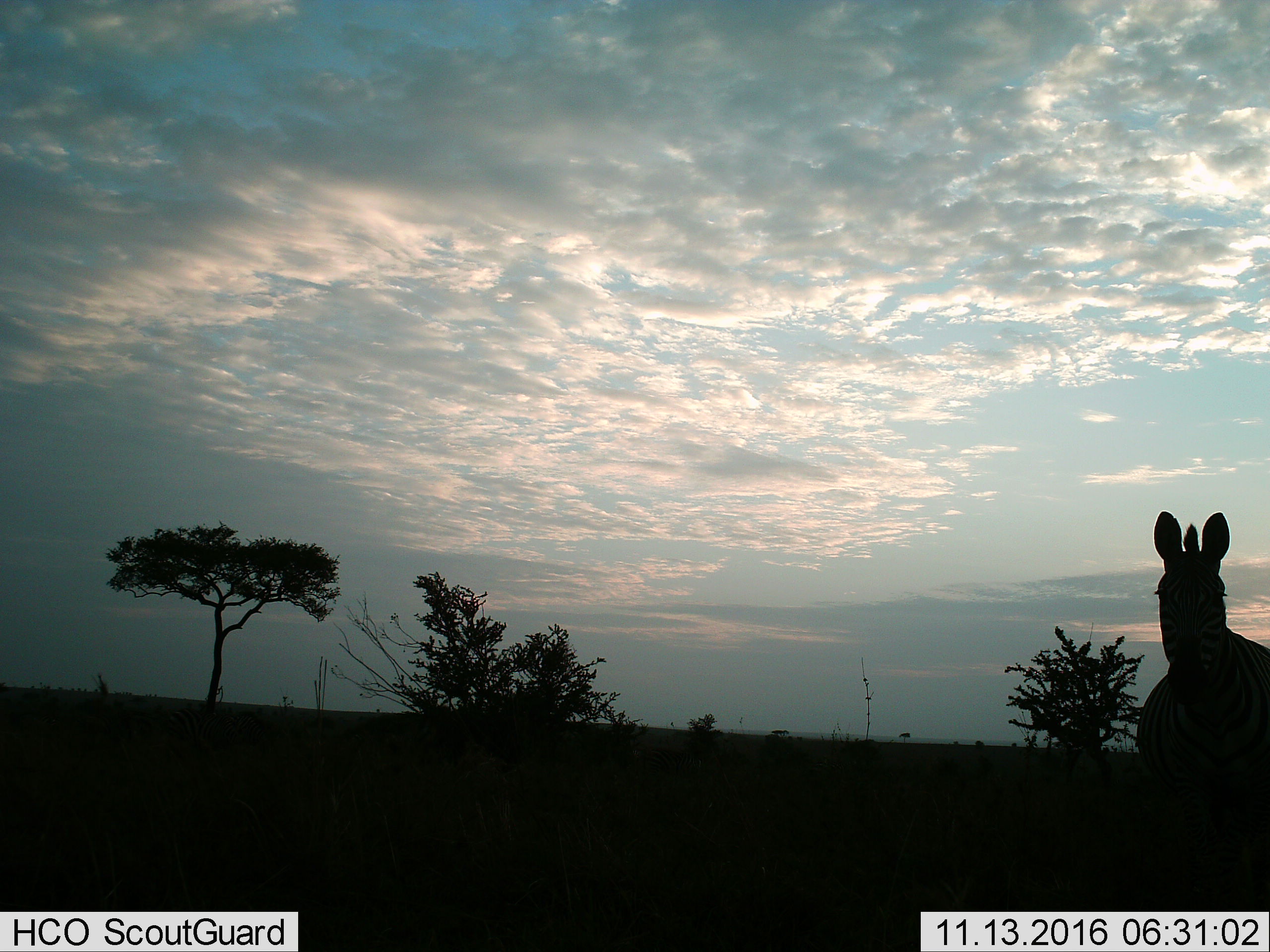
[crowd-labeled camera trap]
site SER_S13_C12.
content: unidentified animal